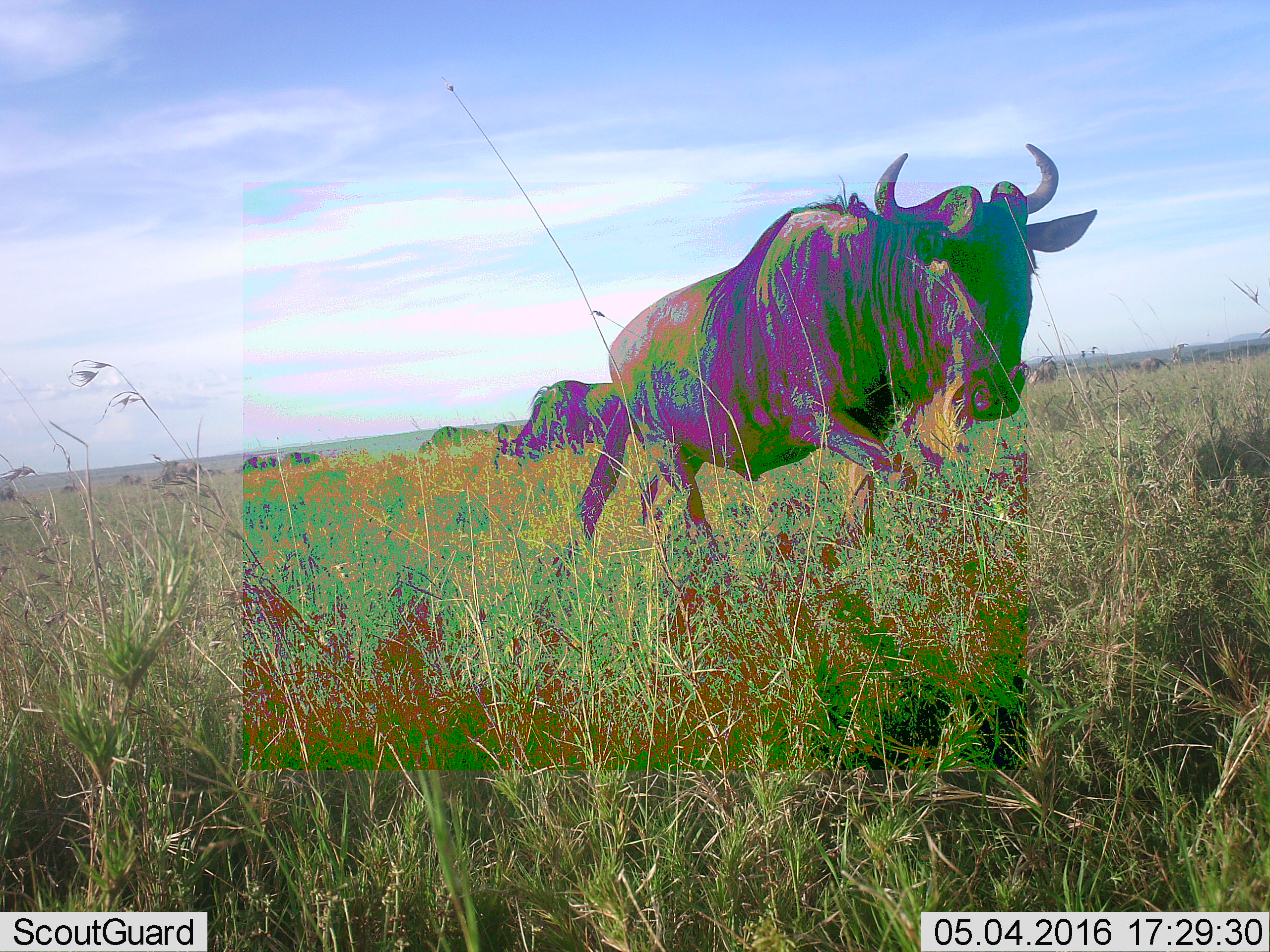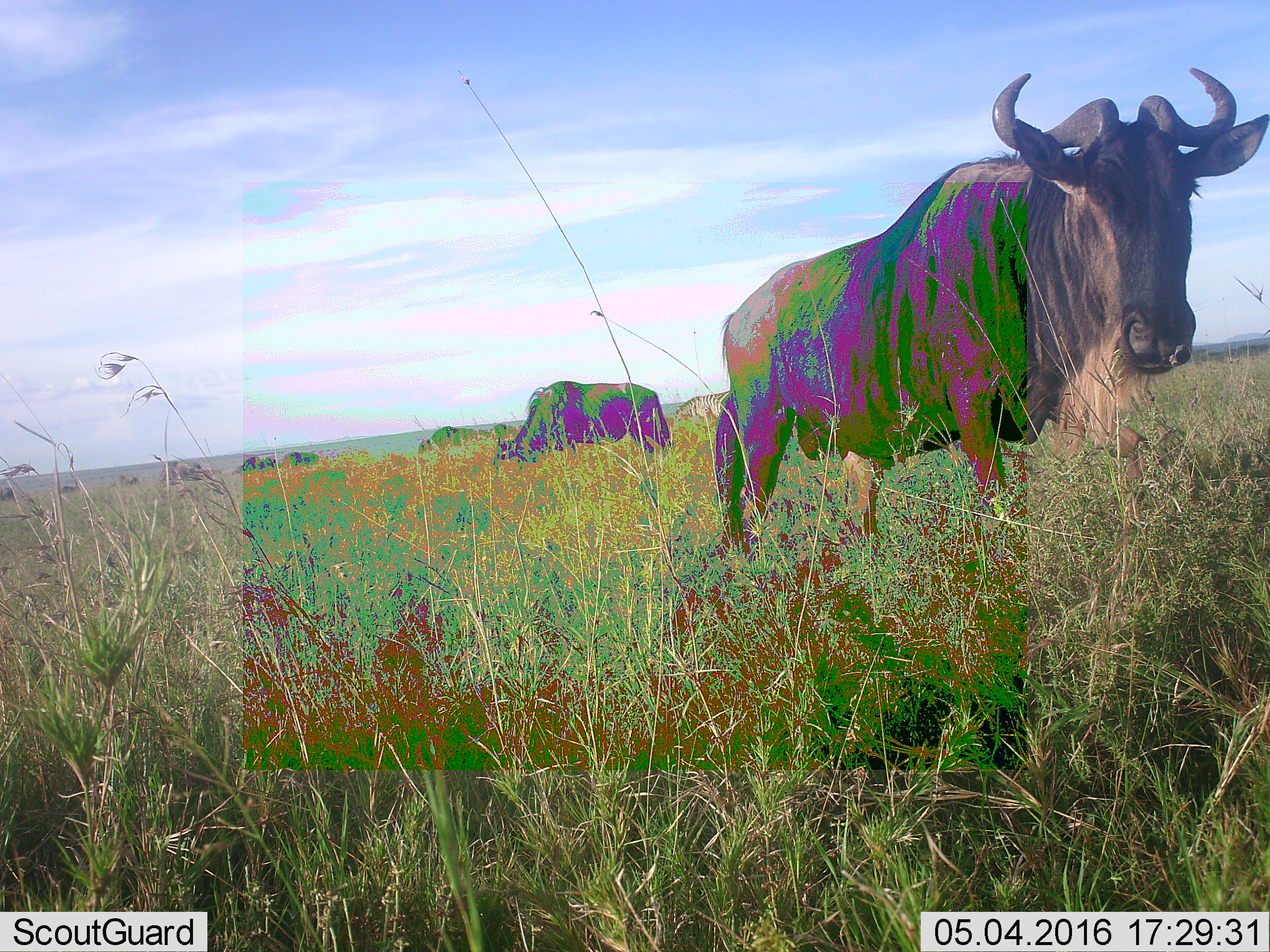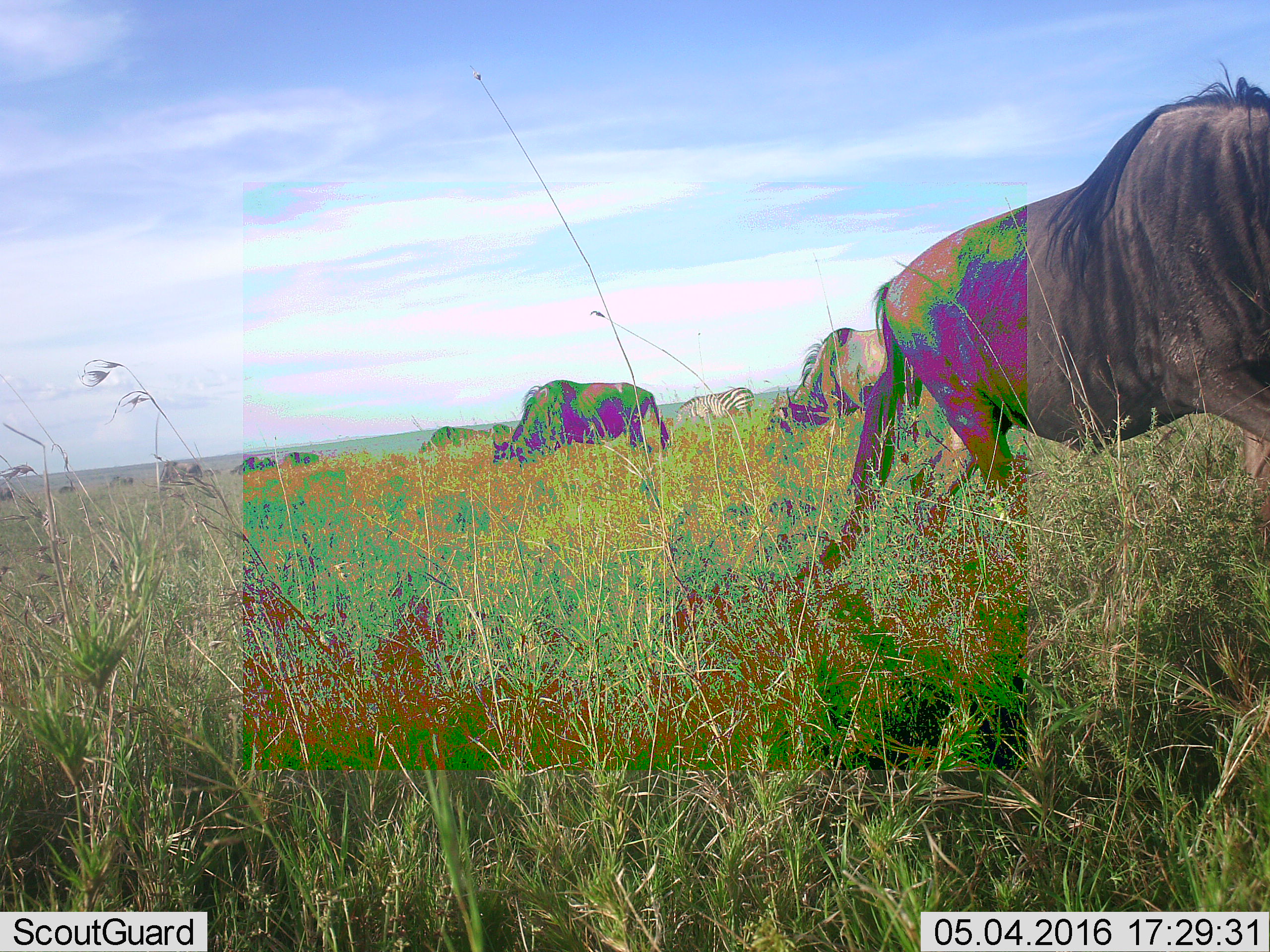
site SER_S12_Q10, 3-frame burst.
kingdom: Animalia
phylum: Chordata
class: Mammalia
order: Artiodactyla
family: Bovidae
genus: Connochaetes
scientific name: Connochaetes taurinus taurinus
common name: blue wildebeest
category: wildebeestblue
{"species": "wildebeestblue (blue wildebeest) (Connochaetes taurinus taurinus)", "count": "11-50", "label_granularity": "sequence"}